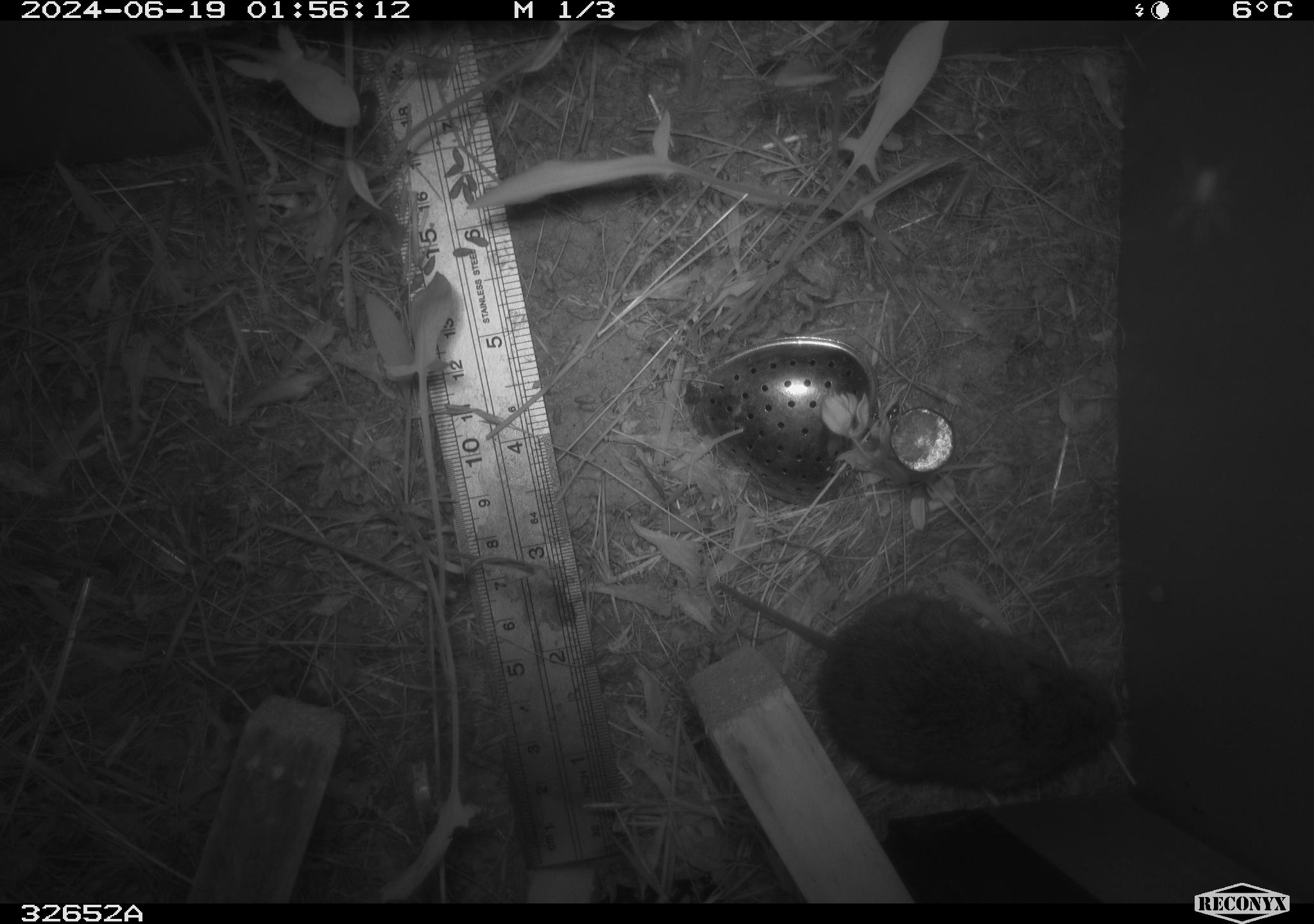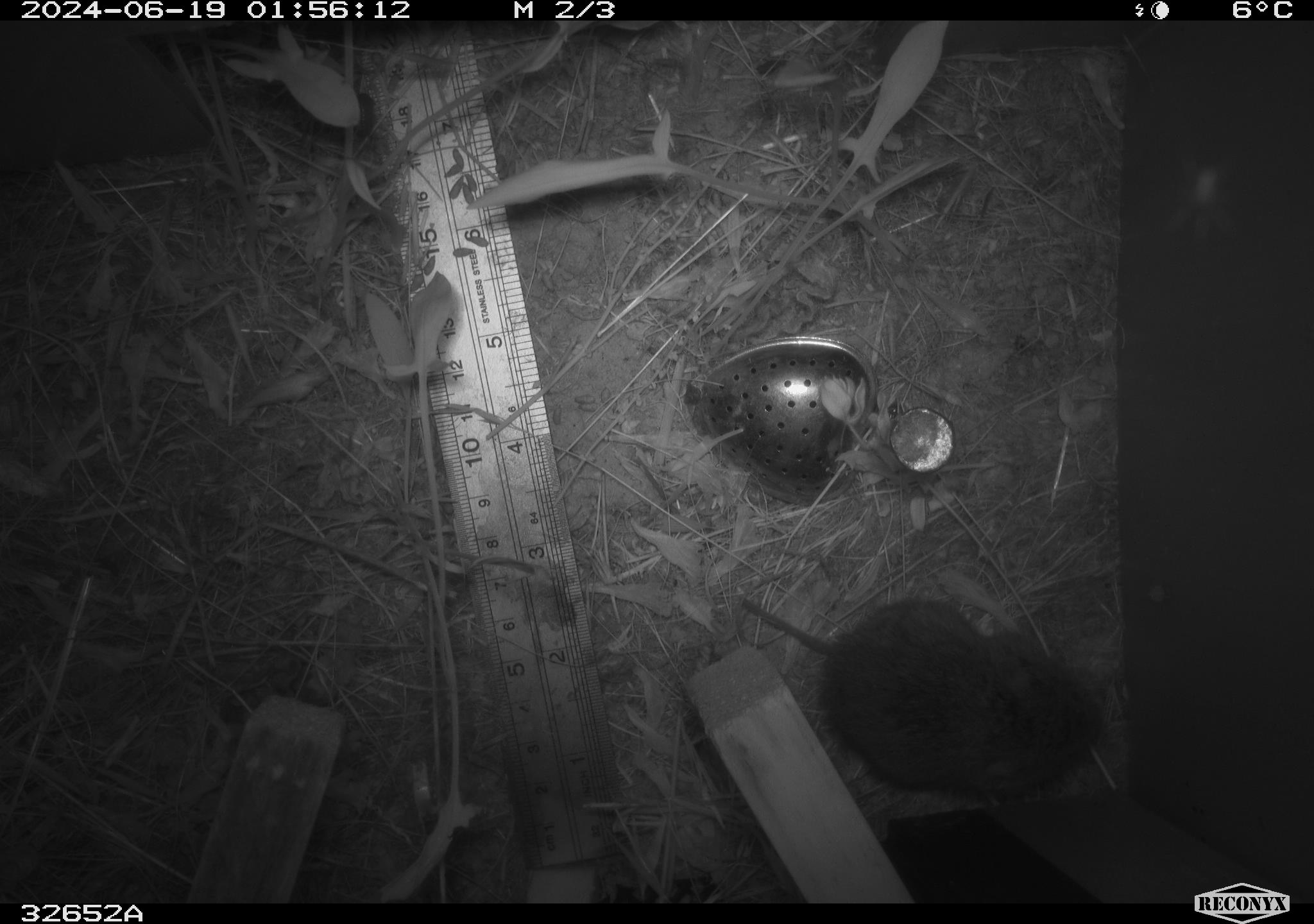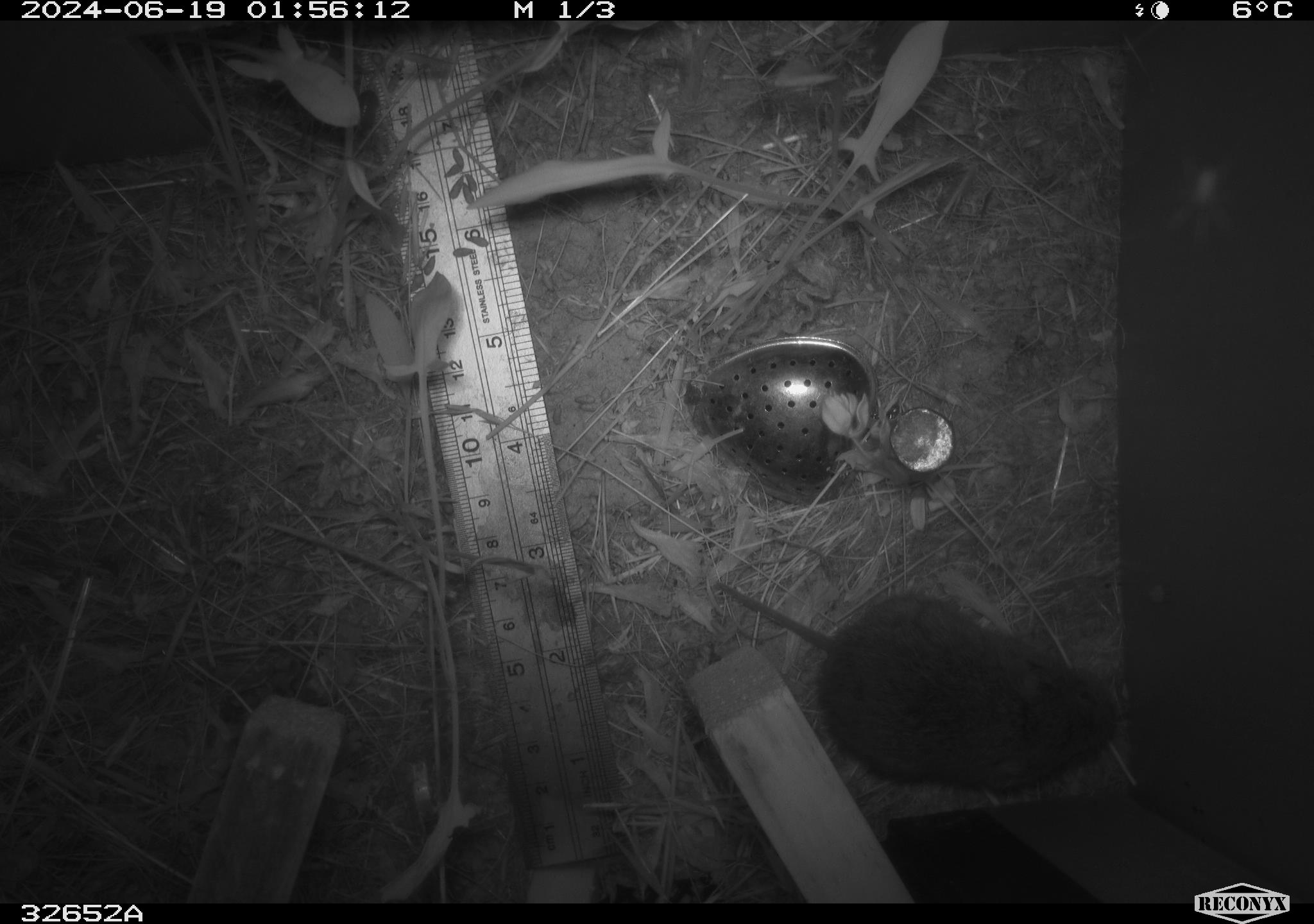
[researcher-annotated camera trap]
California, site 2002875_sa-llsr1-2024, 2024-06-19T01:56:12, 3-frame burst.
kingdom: Animalia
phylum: Chordata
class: Mammalia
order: Rodentia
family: Cricetidae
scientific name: Arvicolinae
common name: voles, lemmings, and muskrats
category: arvicolinae subfamily